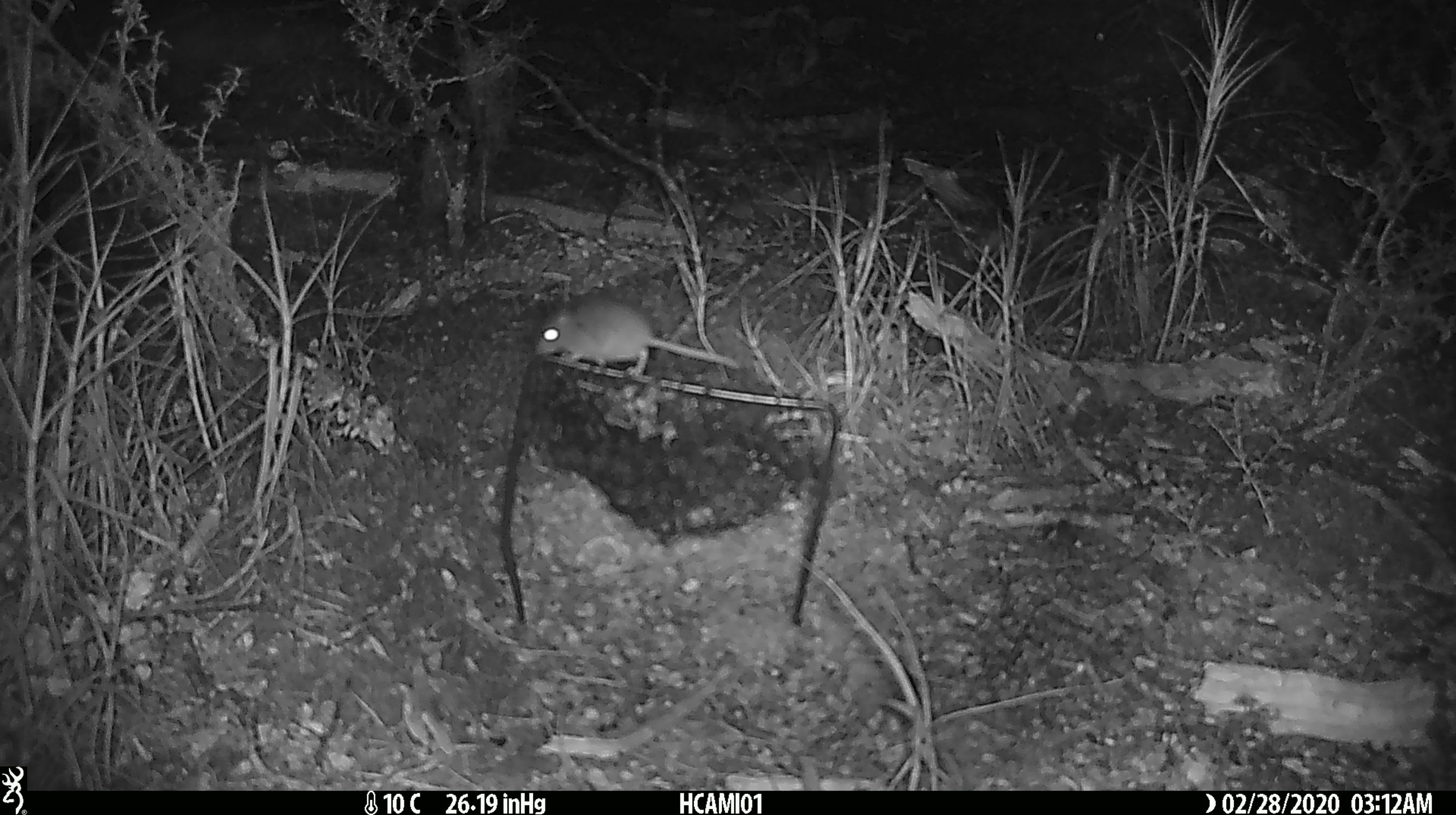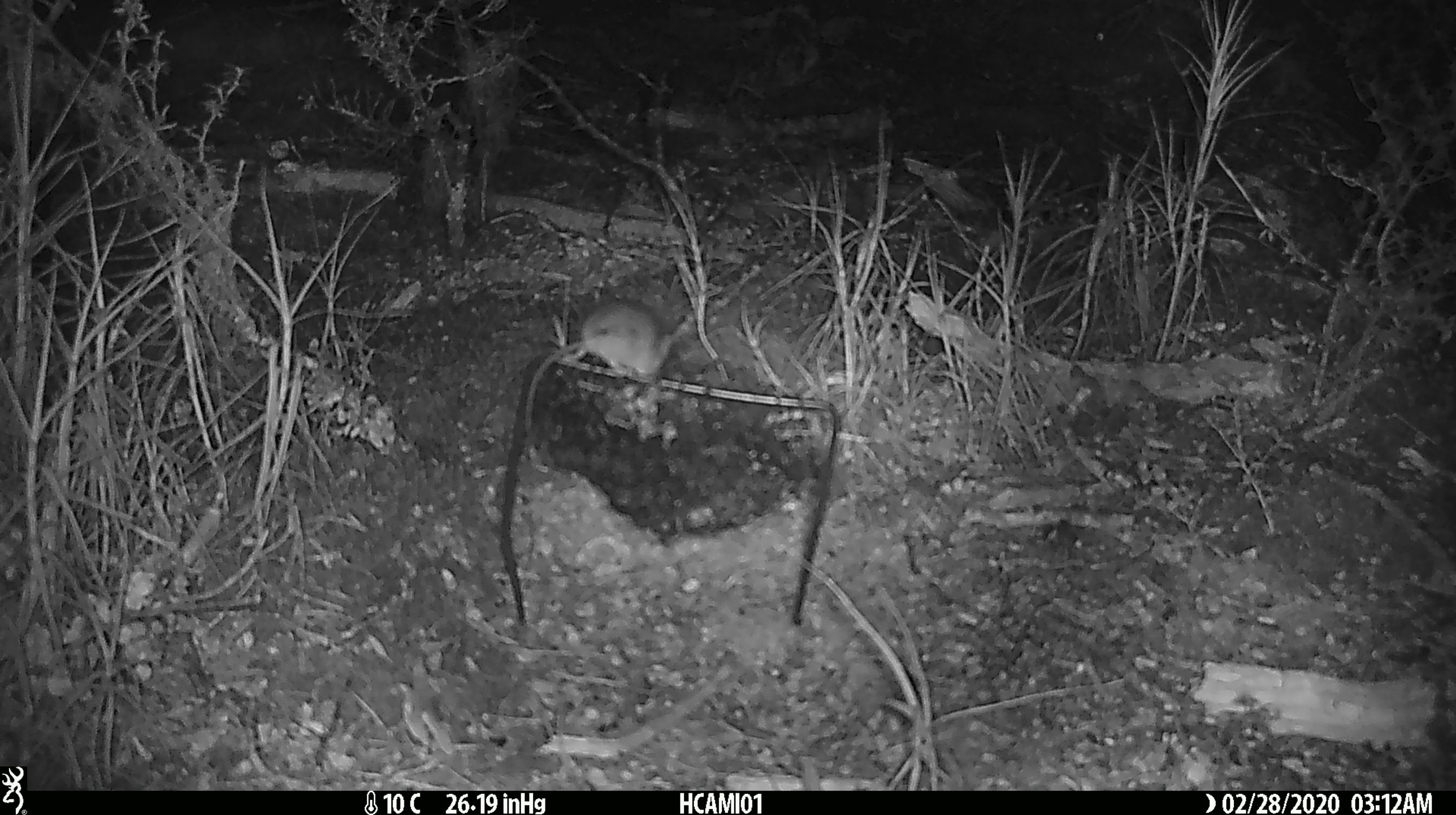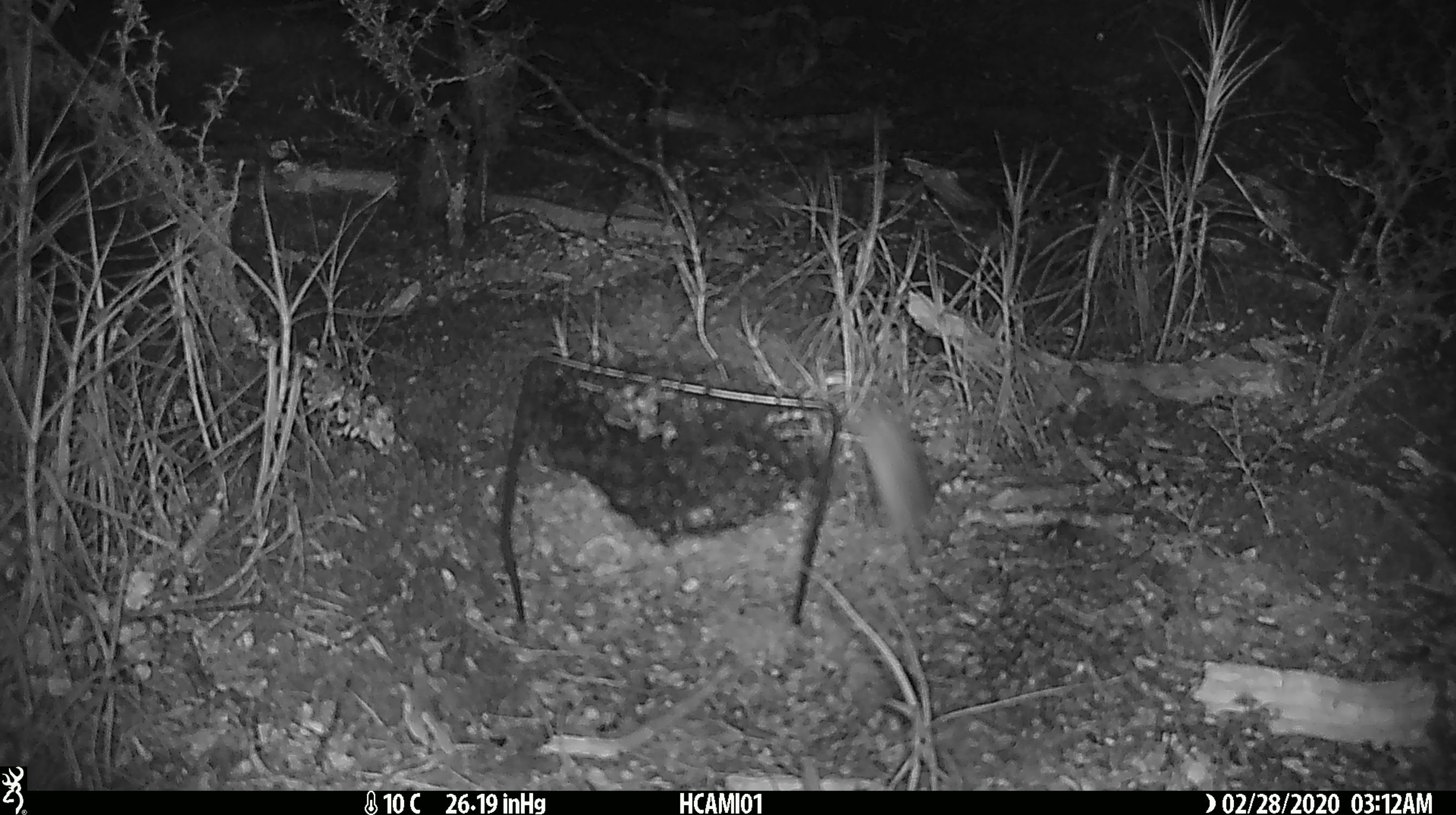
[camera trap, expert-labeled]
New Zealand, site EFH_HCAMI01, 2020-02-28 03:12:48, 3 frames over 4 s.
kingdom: Animalia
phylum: Chordata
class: Mammalia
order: Rodentia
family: Muridae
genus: Mus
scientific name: Mus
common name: mouse